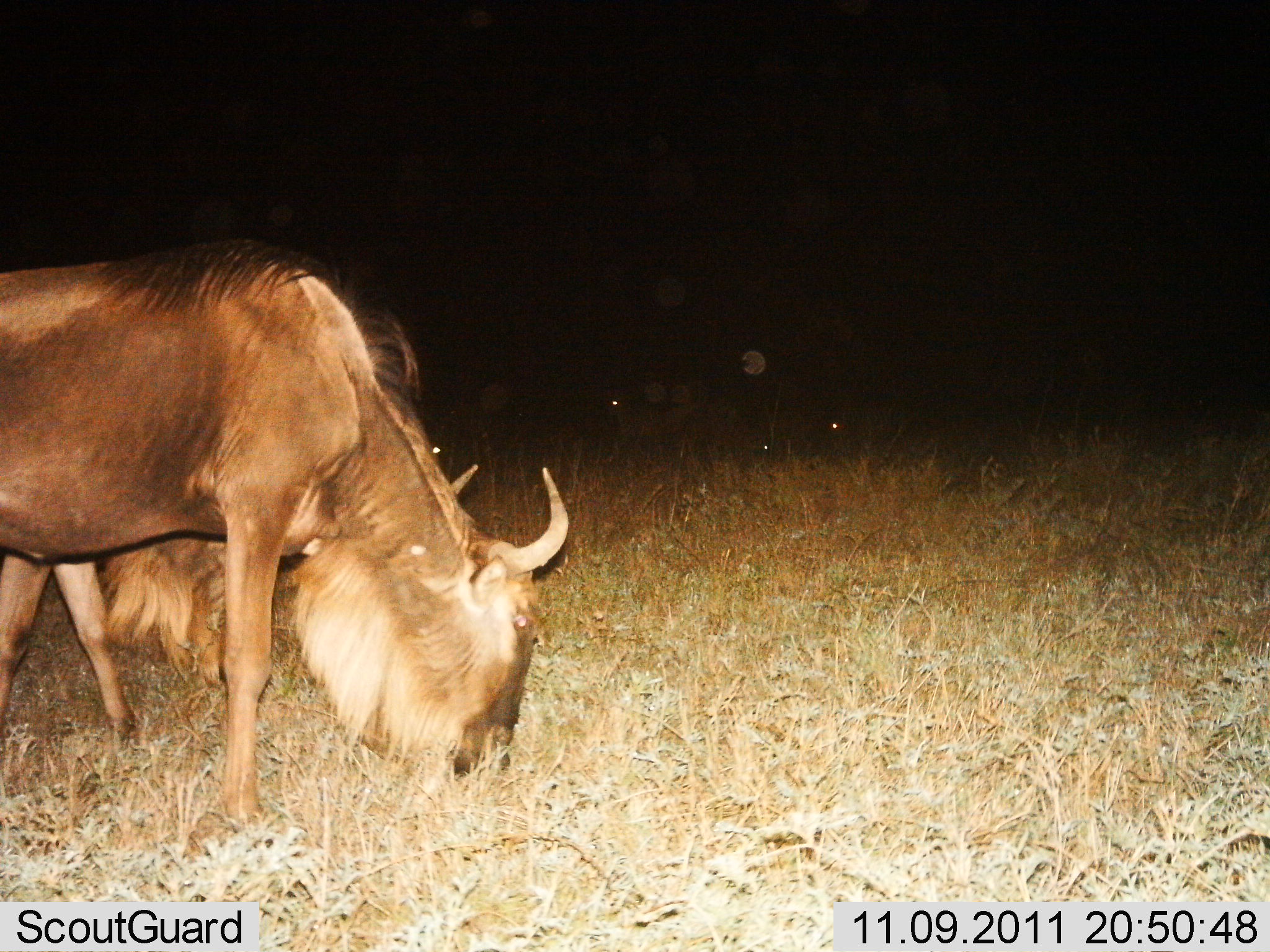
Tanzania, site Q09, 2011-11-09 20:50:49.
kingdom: Animalia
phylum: Chordata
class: Mammalia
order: Artiodactyla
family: Bovidae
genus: Connochaetes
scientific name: Connochaetes taurinus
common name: blue wildebeest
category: wildebeest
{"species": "wildebeest (blue wildebeest) (Connochaetes taurinus)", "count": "2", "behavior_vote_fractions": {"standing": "25%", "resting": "0%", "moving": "0%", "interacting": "0%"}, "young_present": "0%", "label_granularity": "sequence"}